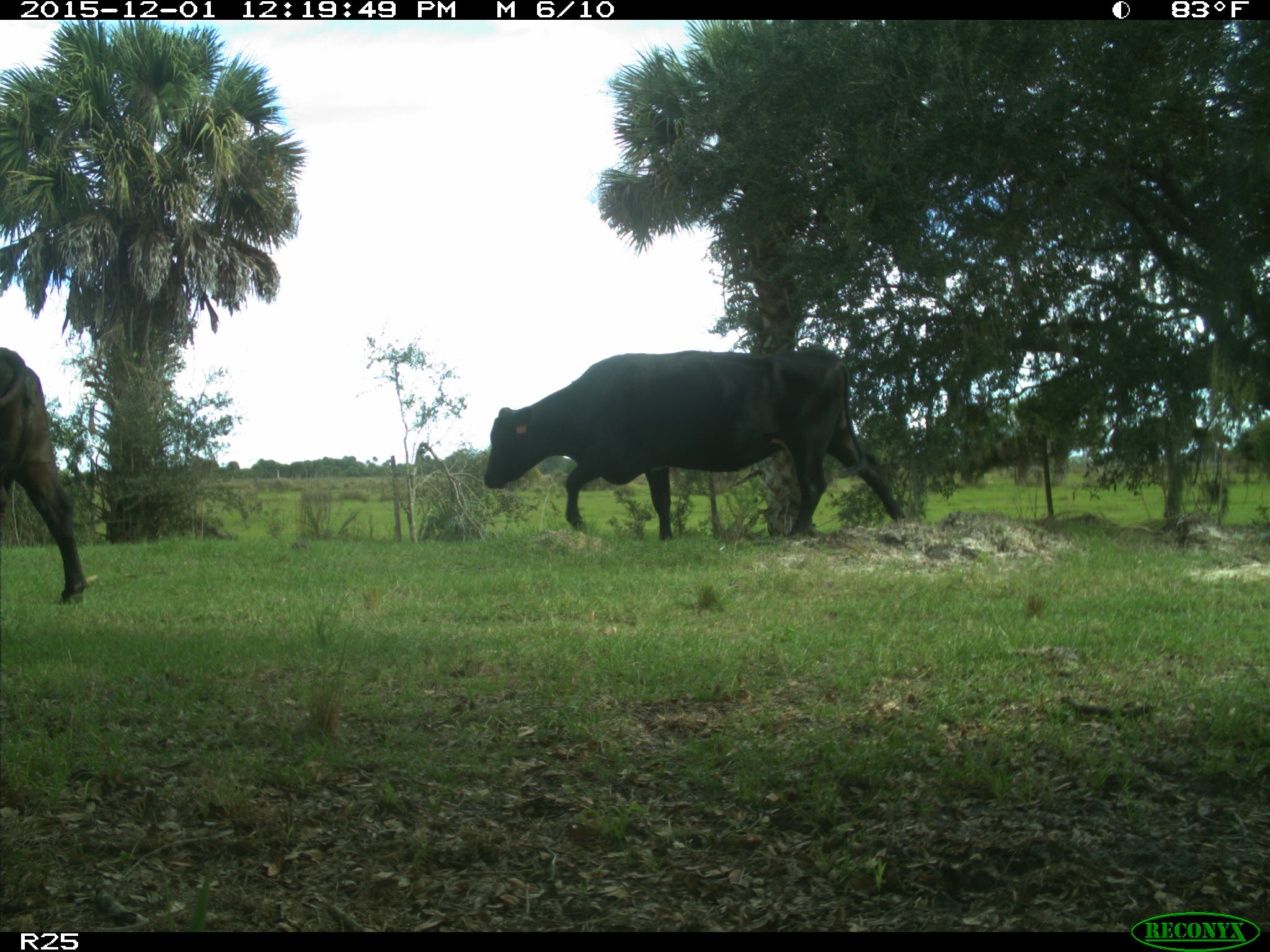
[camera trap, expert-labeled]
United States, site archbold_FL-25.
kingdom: Animalia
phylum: Chordata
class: Mammalia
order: Artiodactyla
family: Bovidae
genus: Bos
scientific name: Bos taurus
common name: domestic cow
Bos taurus (domestic cow).